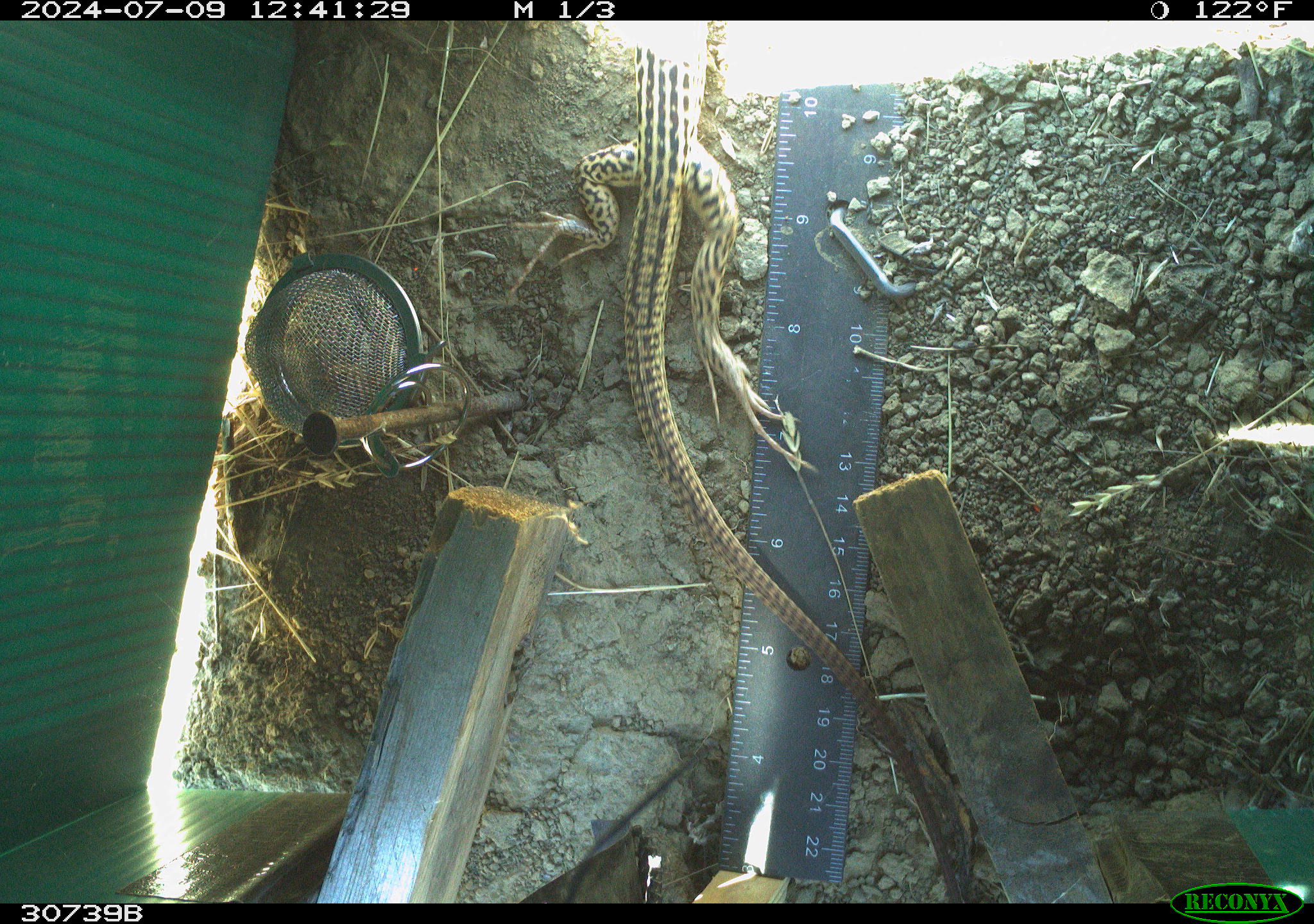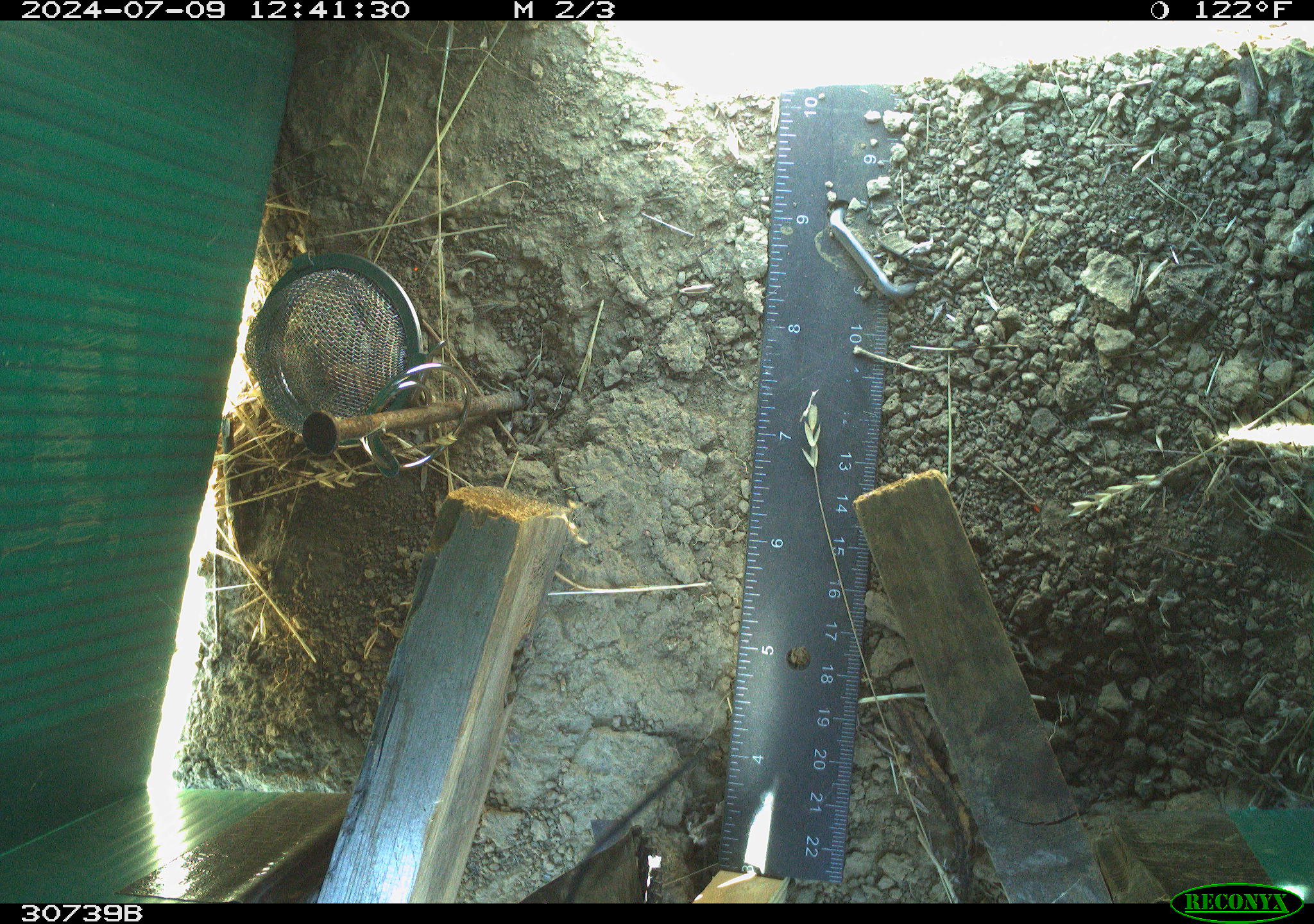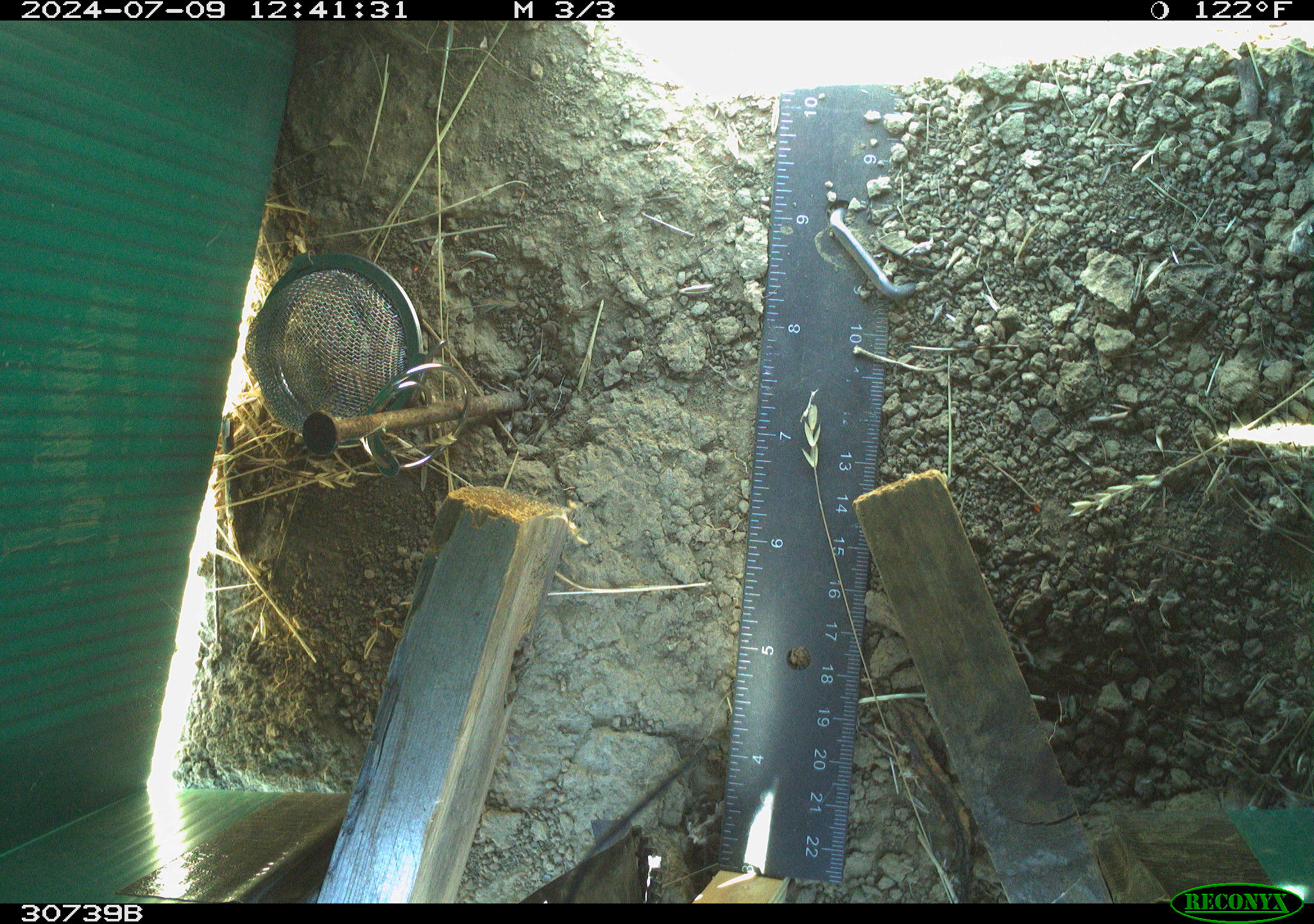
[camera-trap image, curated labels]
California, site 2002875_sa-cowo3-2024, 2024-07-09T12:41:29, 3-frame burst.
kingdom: Animalia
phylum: Chordata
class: Reptilia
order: Squamata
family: Teiidae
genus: Aspidoscelis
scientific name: Aspidoscelis tigris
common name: western whiptail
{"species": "western whiptail (Aspidoscelis tigris)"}